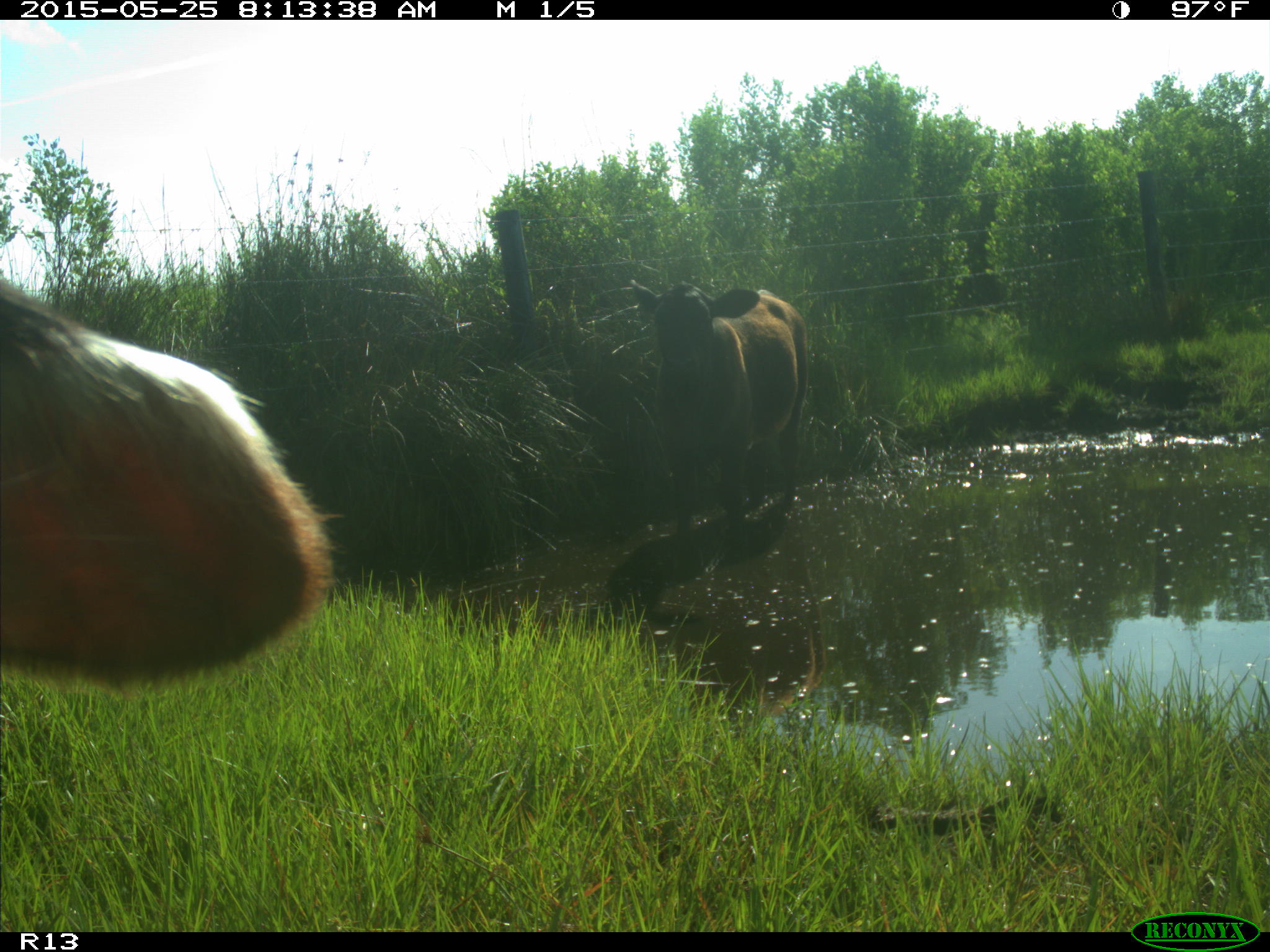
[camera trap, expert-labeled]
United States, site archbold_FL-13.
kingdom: Animalia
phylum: Chordata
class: Mammalia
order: Artiodactyla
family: Bovidae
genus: Bos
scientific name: Bos taurus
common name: domestic cow